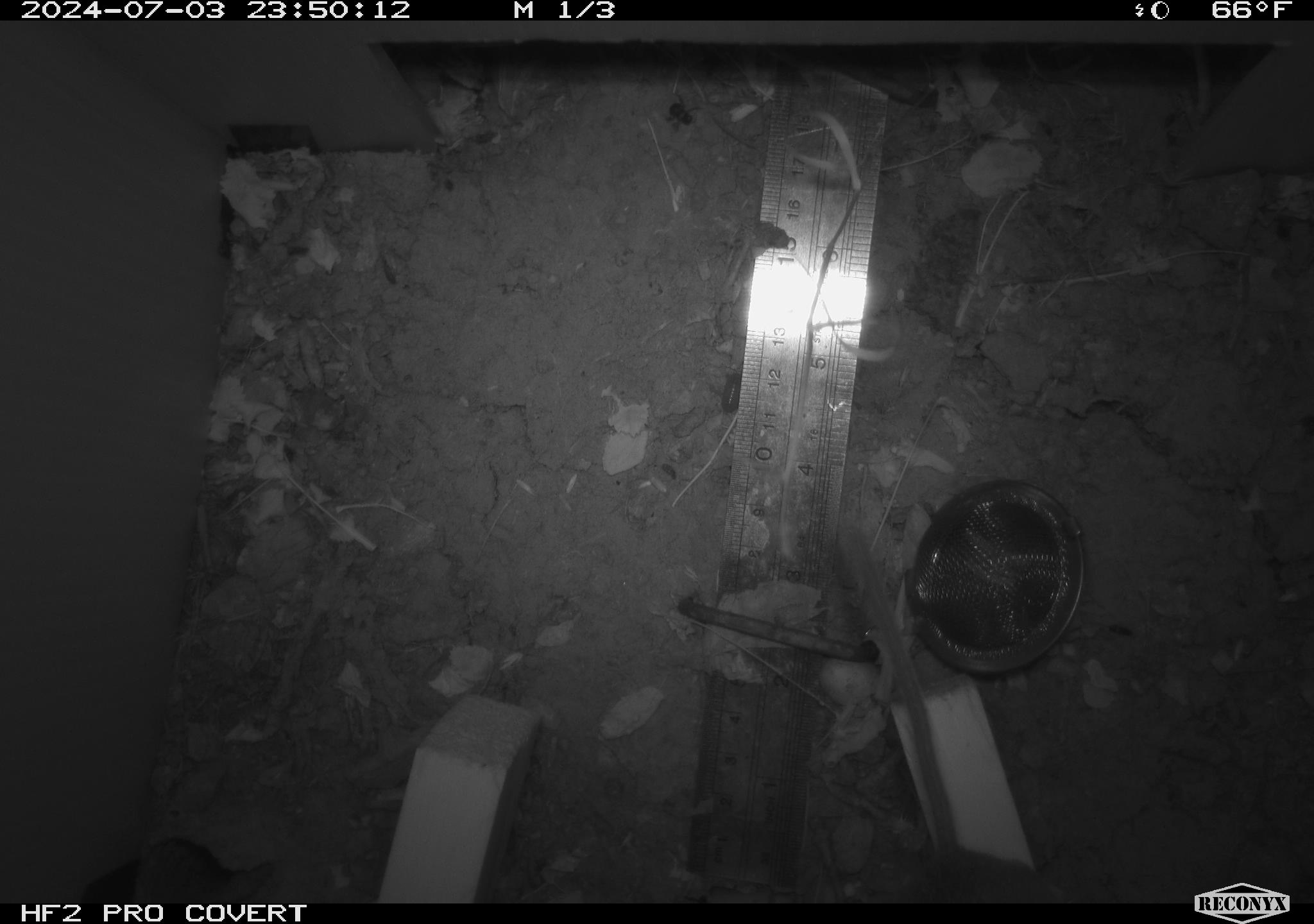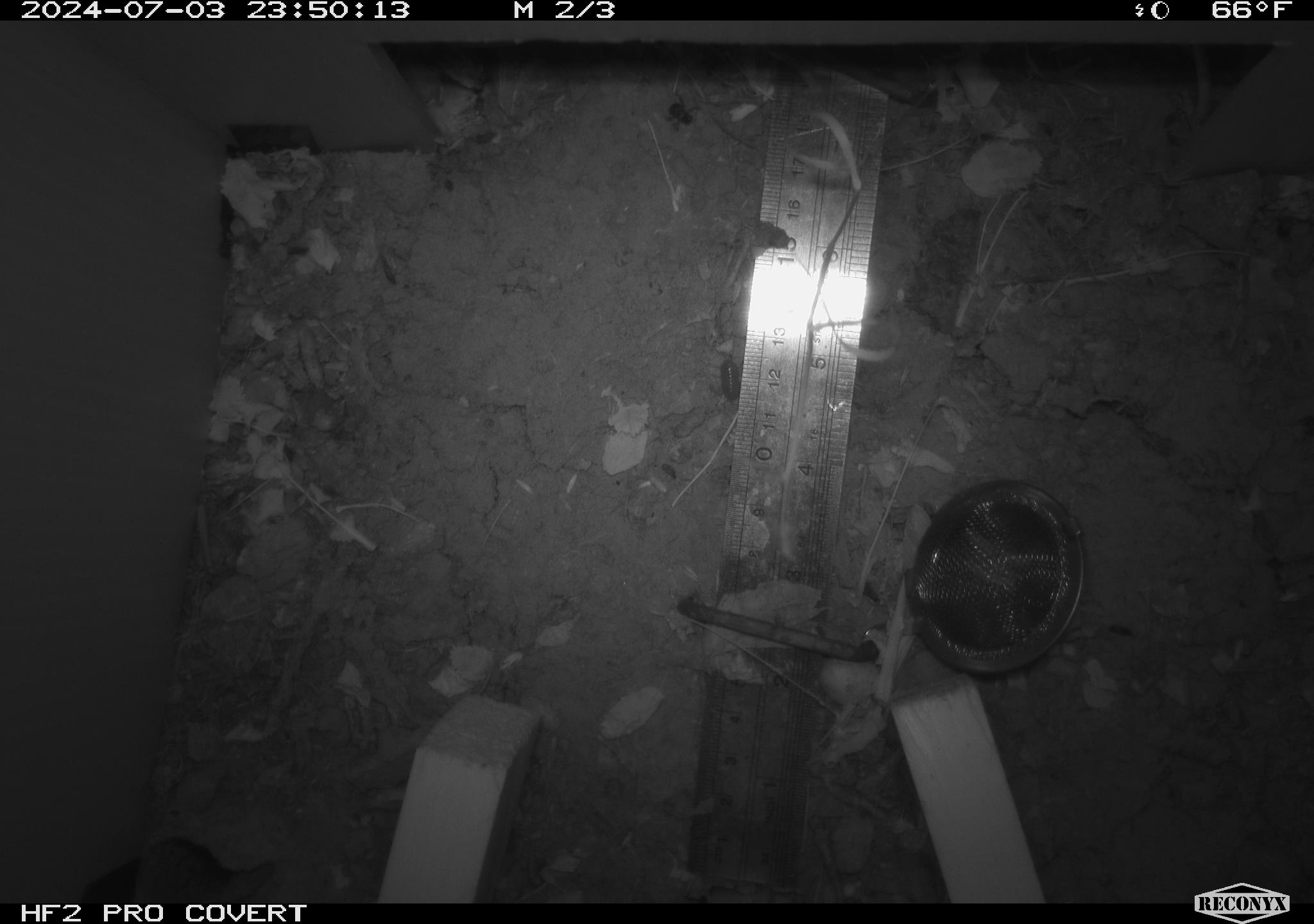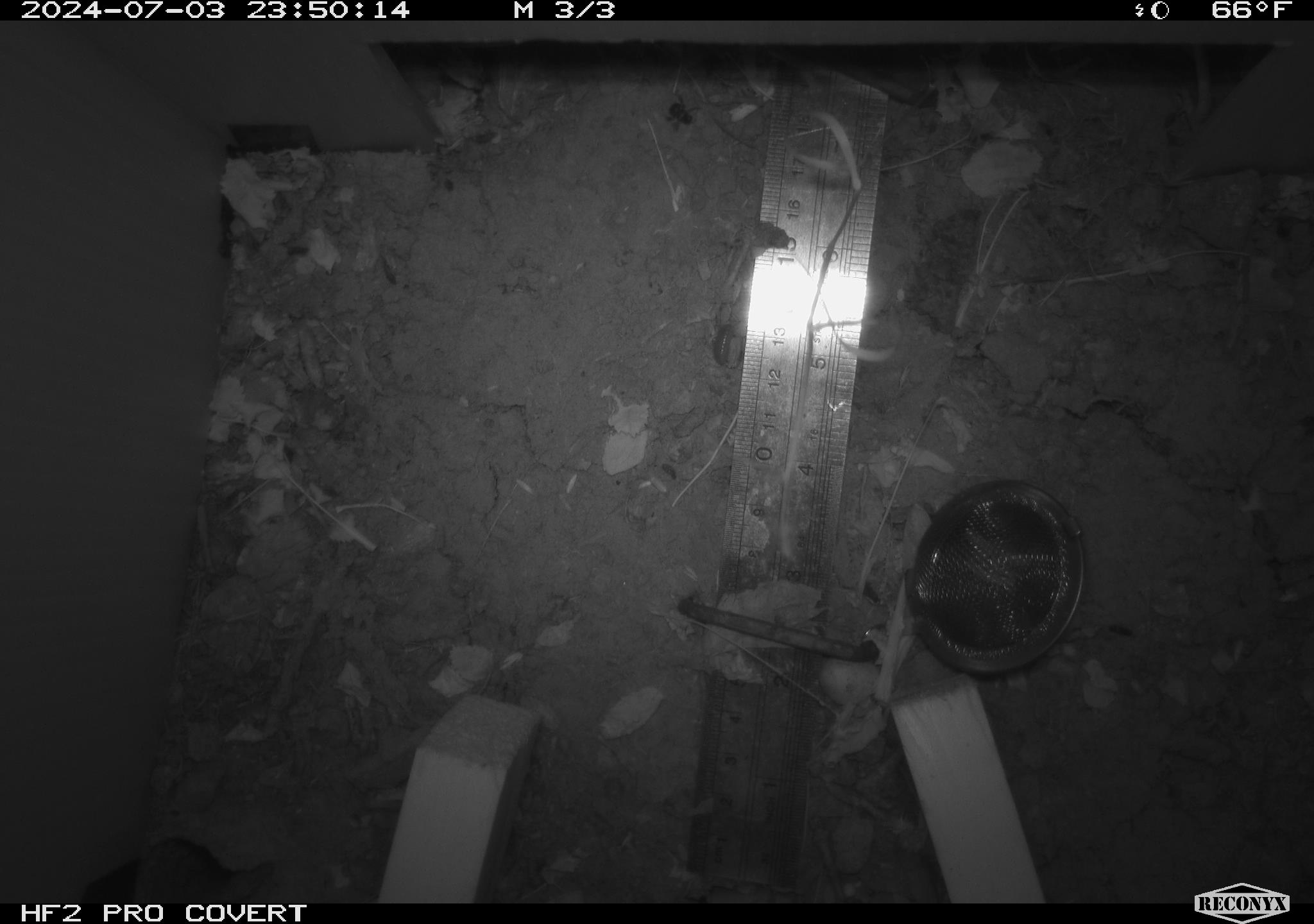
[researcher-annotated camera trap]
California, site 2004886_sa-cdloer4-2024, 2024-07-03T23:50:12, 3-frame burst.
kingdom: Animalia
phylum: Chordata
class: Mammalia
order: Rodentia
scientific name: Rodentia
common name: rodent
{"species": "rodent (Rodentia)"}